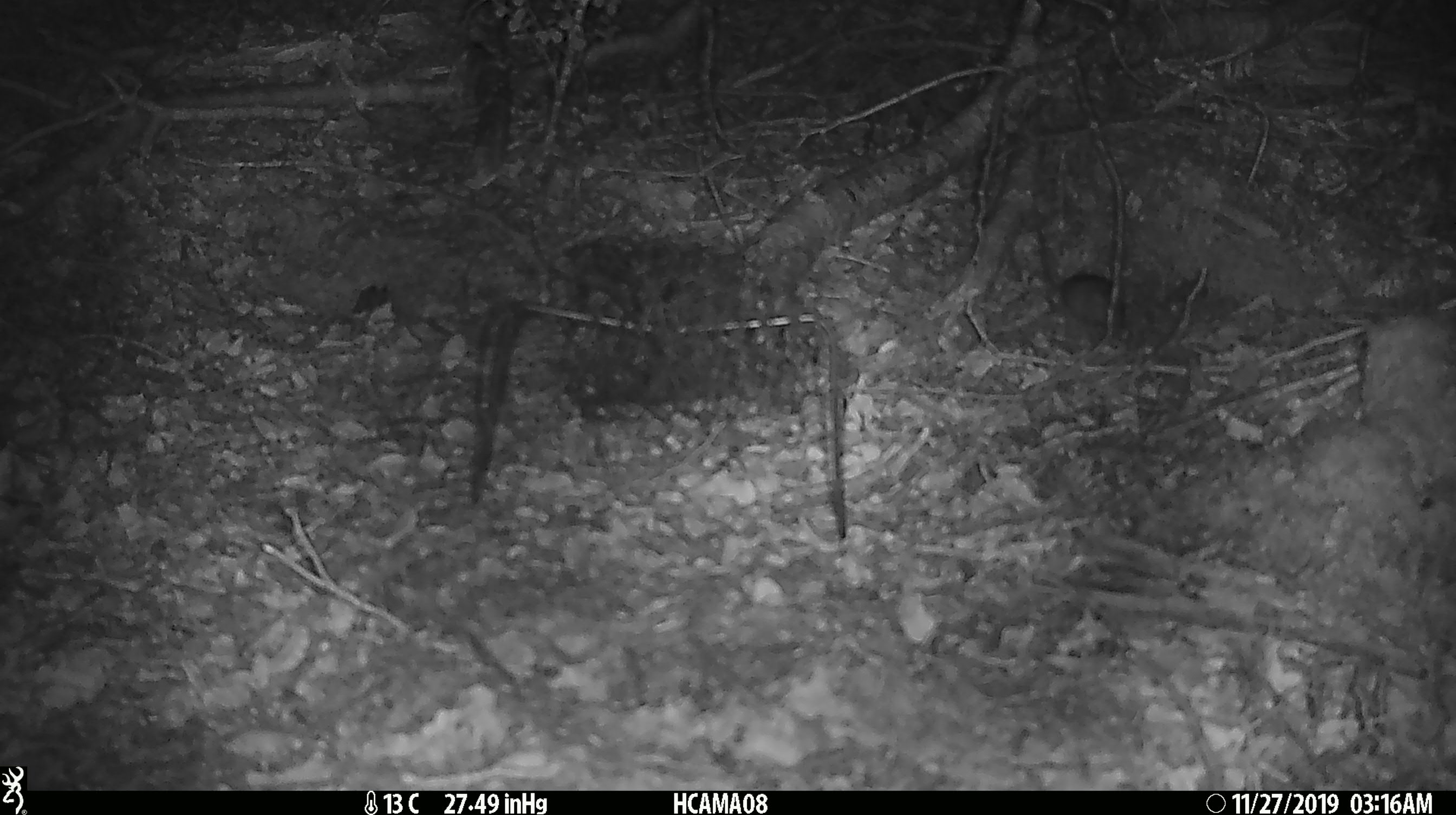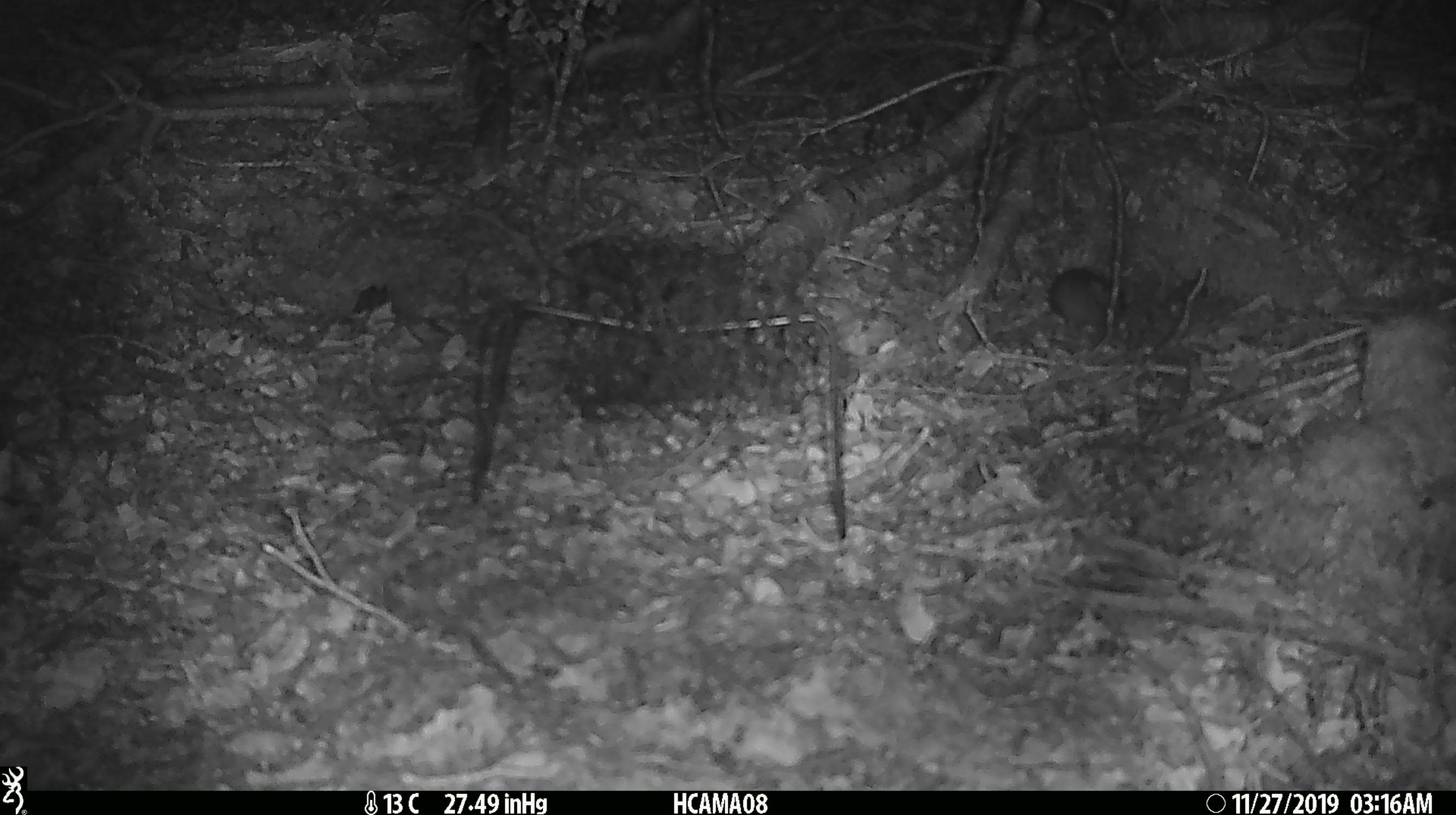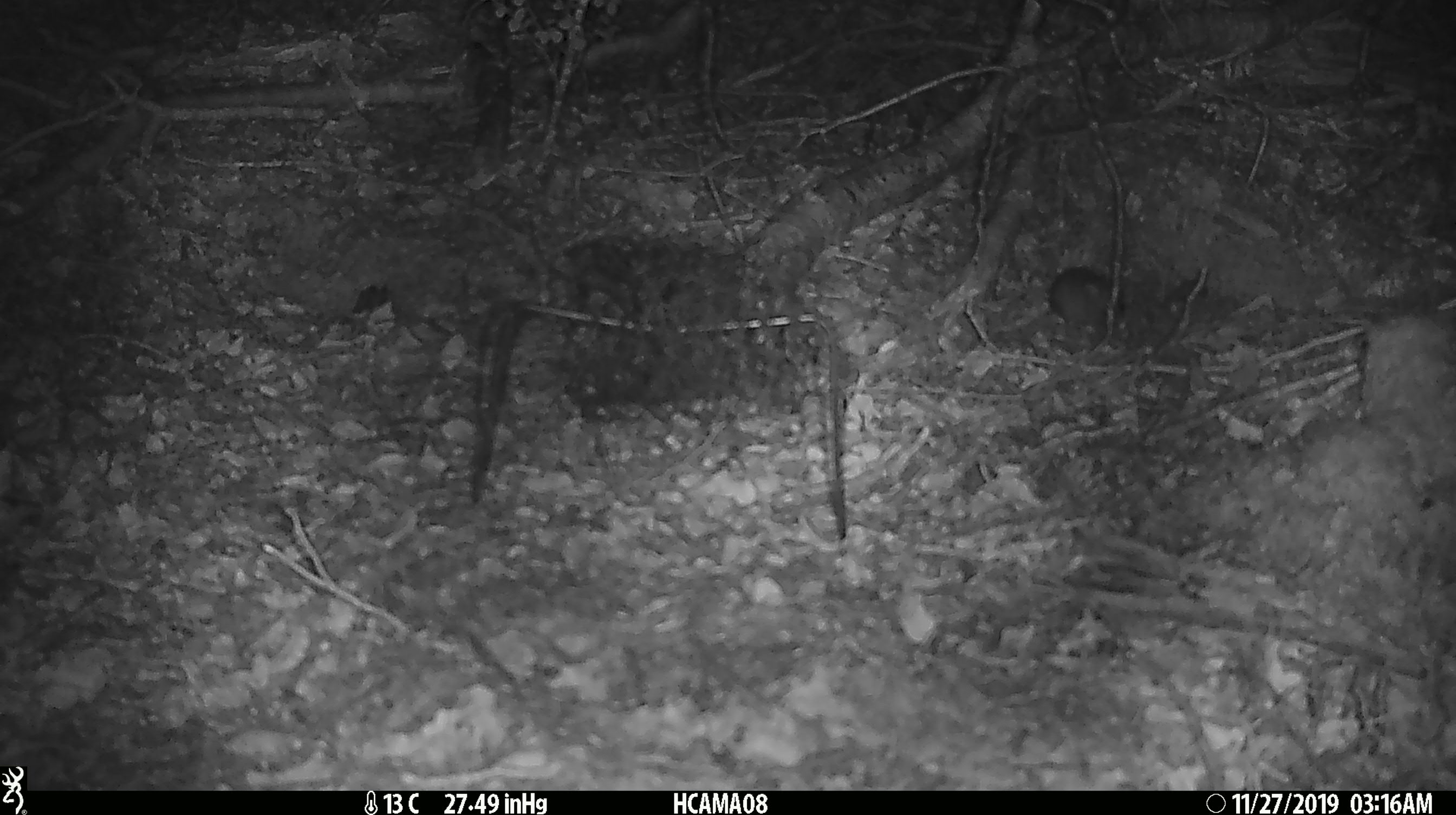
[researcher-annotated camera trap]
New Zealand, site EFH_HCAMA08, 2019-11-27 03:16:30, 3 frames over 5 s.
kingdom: Animalia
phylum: Chordata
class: Mammalia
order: Rodentia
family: Muridae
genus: Mus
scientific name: Mus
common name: mouse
Mouse (Mus).